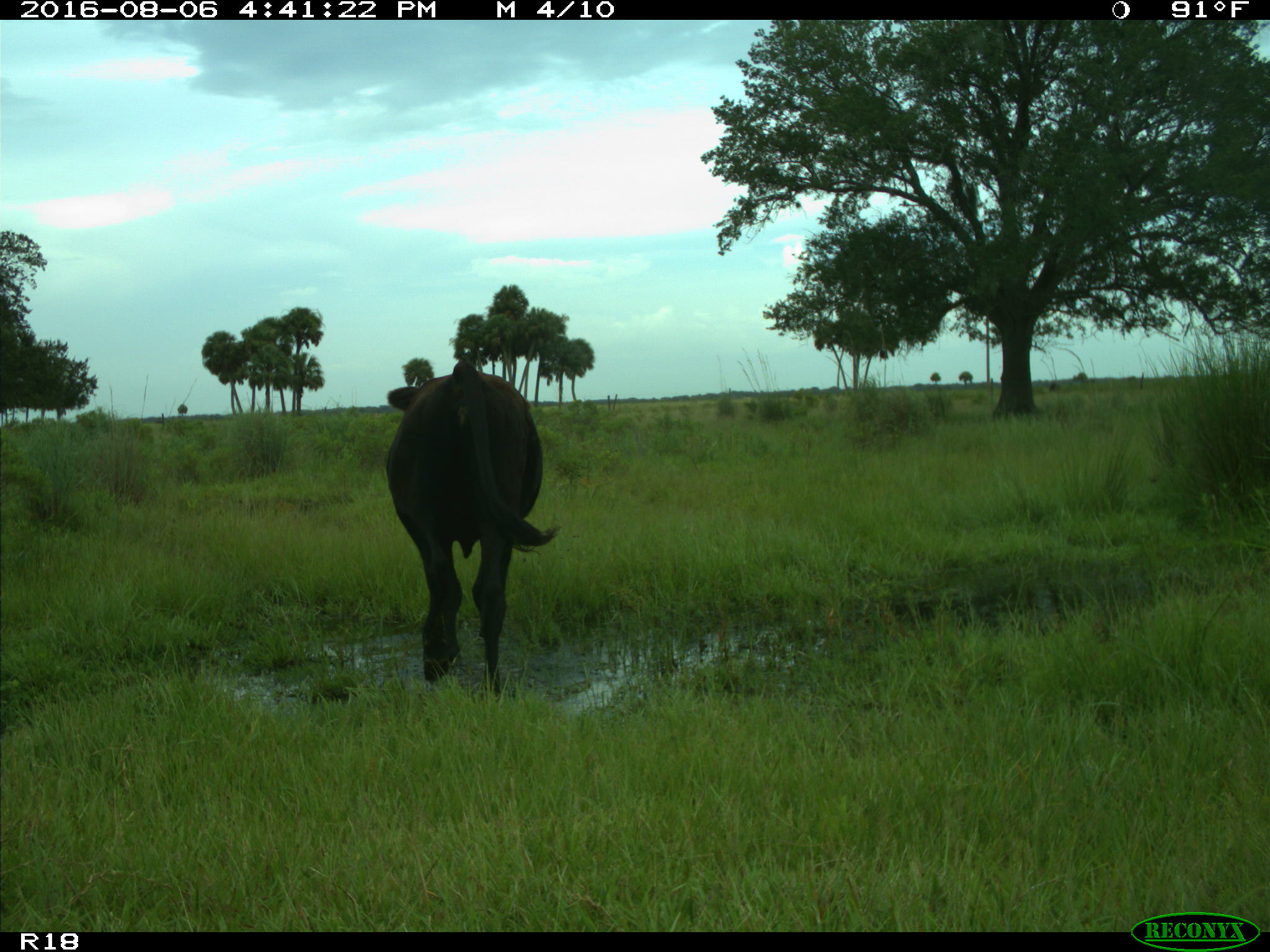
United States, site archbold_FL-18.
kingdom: Animalia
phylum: Chordata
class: Mammalia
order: Artiodactyla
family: Bovidae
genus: Bos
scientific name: Bos taurus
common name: domestic cow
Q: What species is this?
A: Bos taurus (domestic cow).